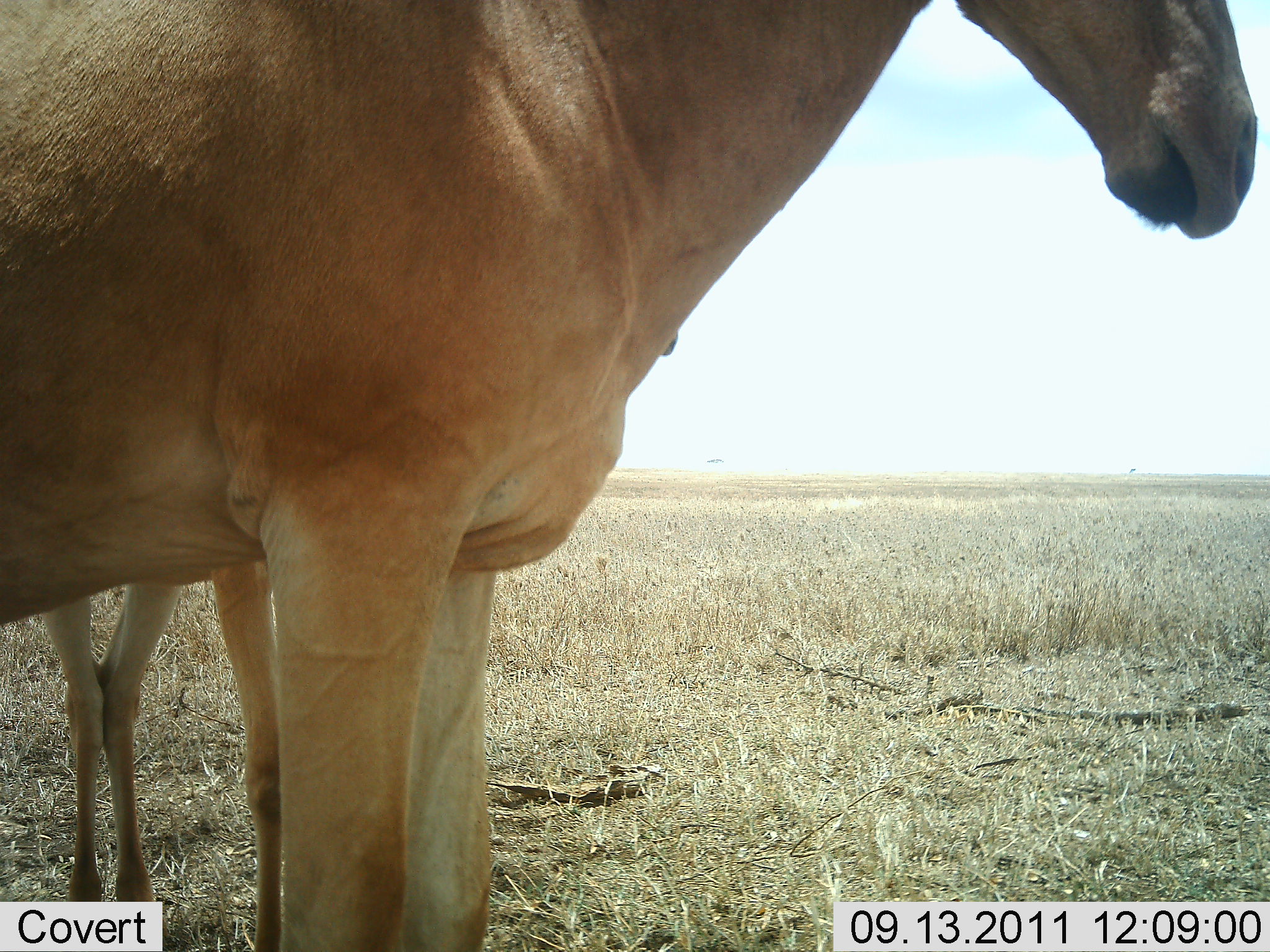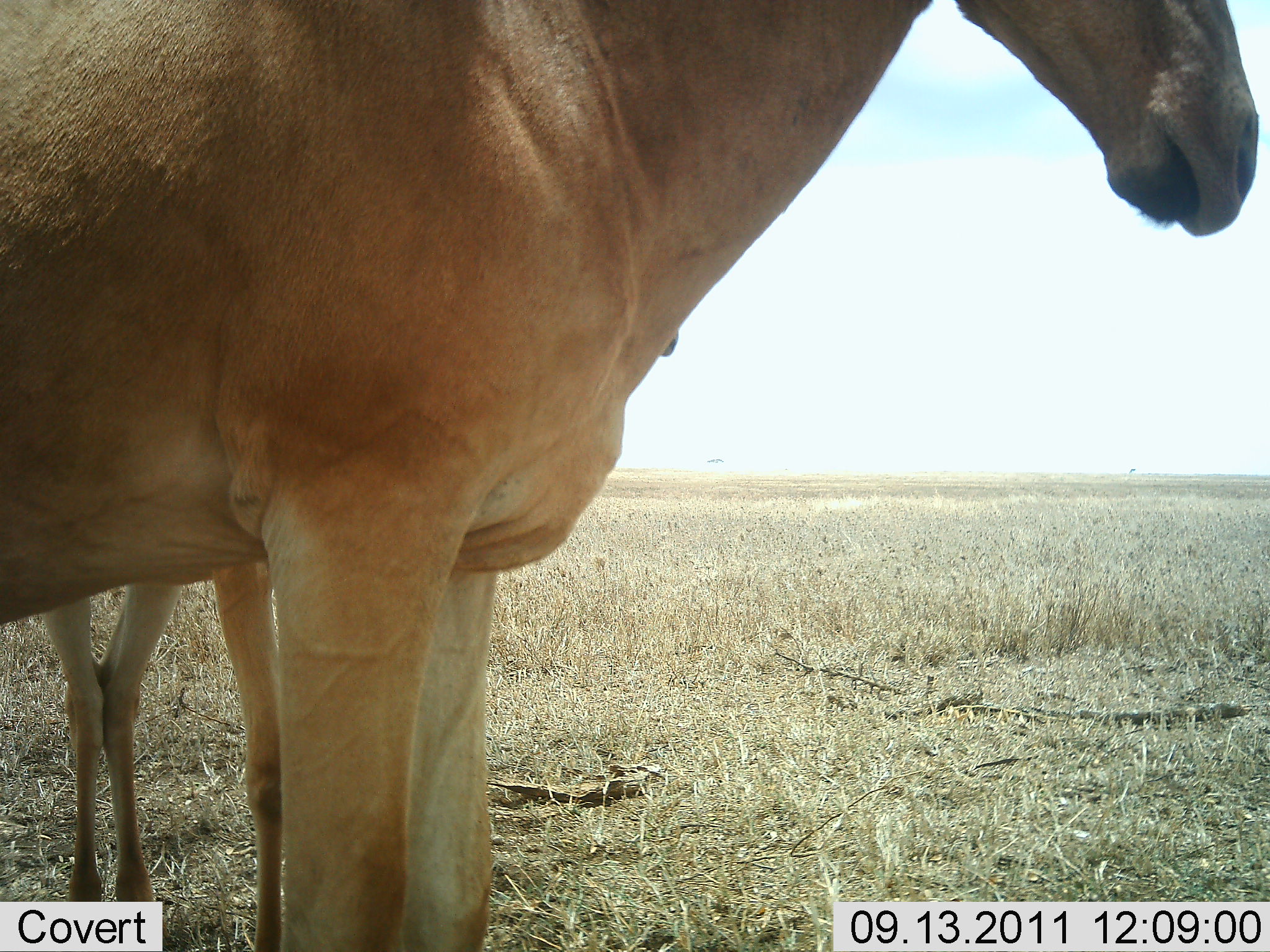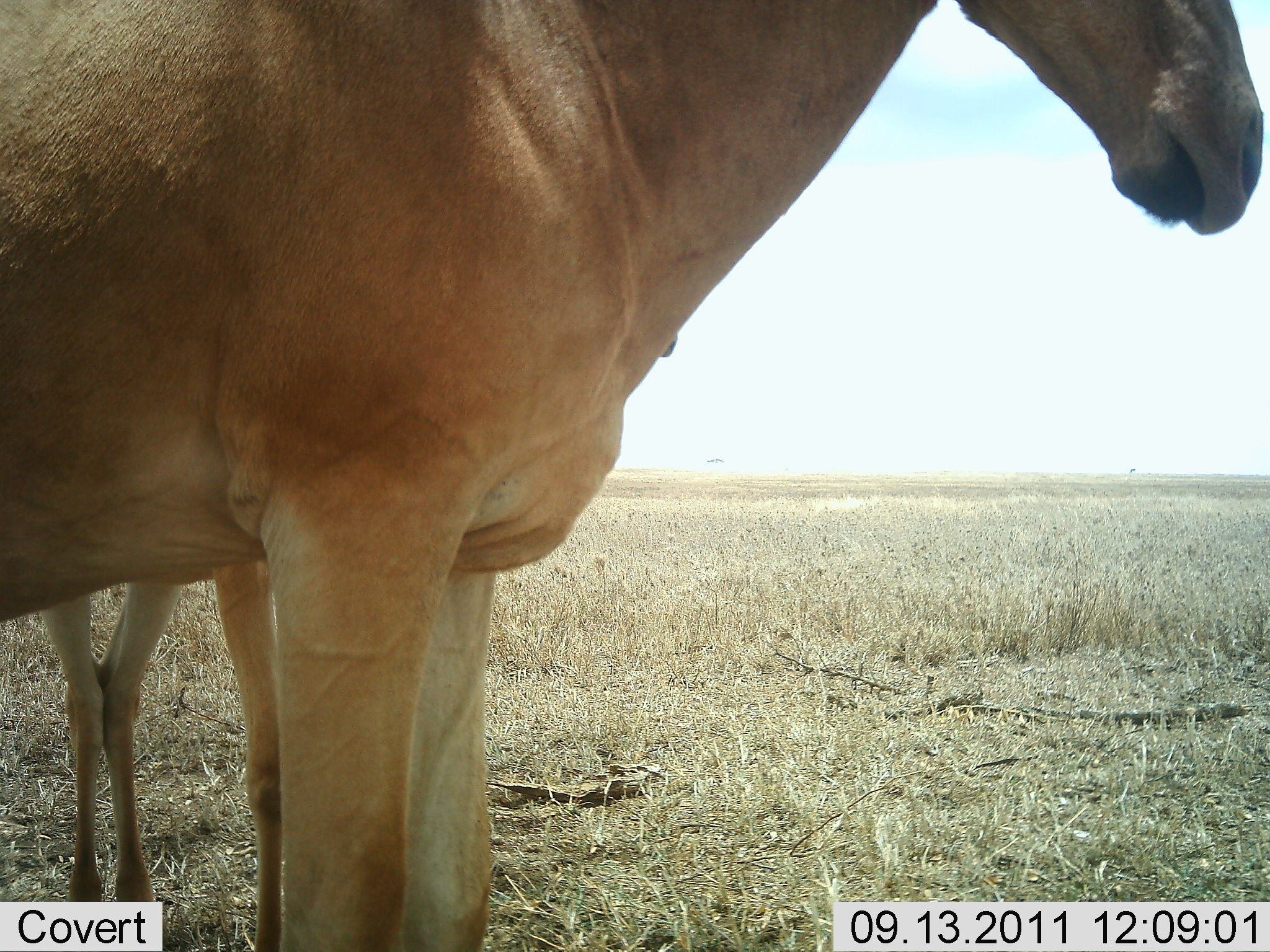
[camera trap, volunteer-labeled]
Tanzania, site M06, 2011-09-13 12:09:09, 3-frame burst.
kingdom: Animalia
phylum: Chordata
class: Mammalia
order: Artiodactyla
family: Bovidae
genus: Alcelaphus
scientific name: Alcelaphus buselaphus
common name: hartebeest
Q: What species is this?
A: Hartebeest (Alcelaphus buselaphus).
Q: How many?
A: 2.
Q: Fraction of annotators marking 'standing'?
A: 100%.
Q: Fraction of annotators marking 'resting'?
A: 0%.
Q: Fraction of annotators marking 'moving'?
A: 0%.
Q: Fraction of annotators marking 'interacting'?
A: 0%.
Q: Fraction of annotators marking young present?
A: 9%.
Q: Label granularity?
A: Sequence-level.